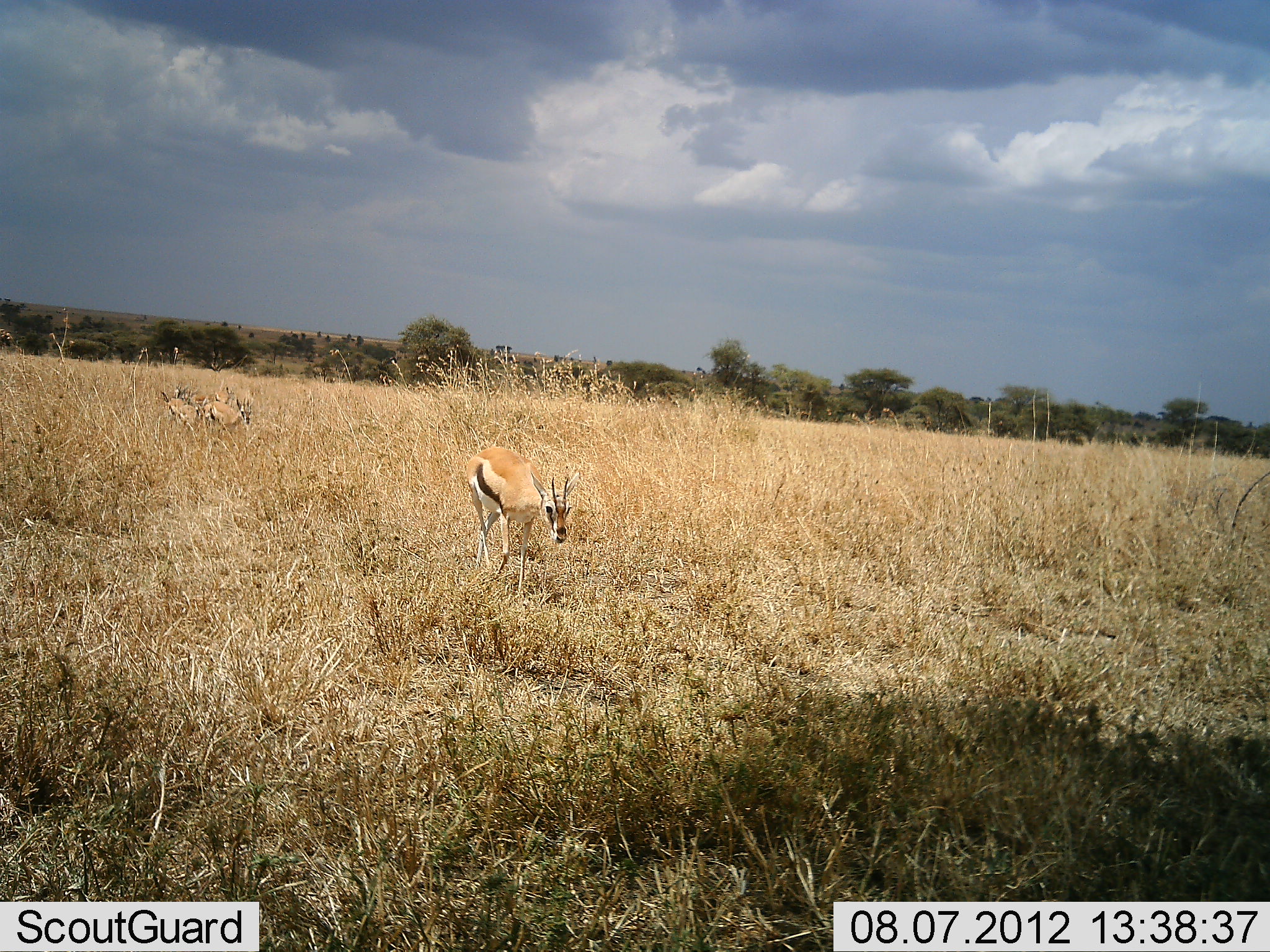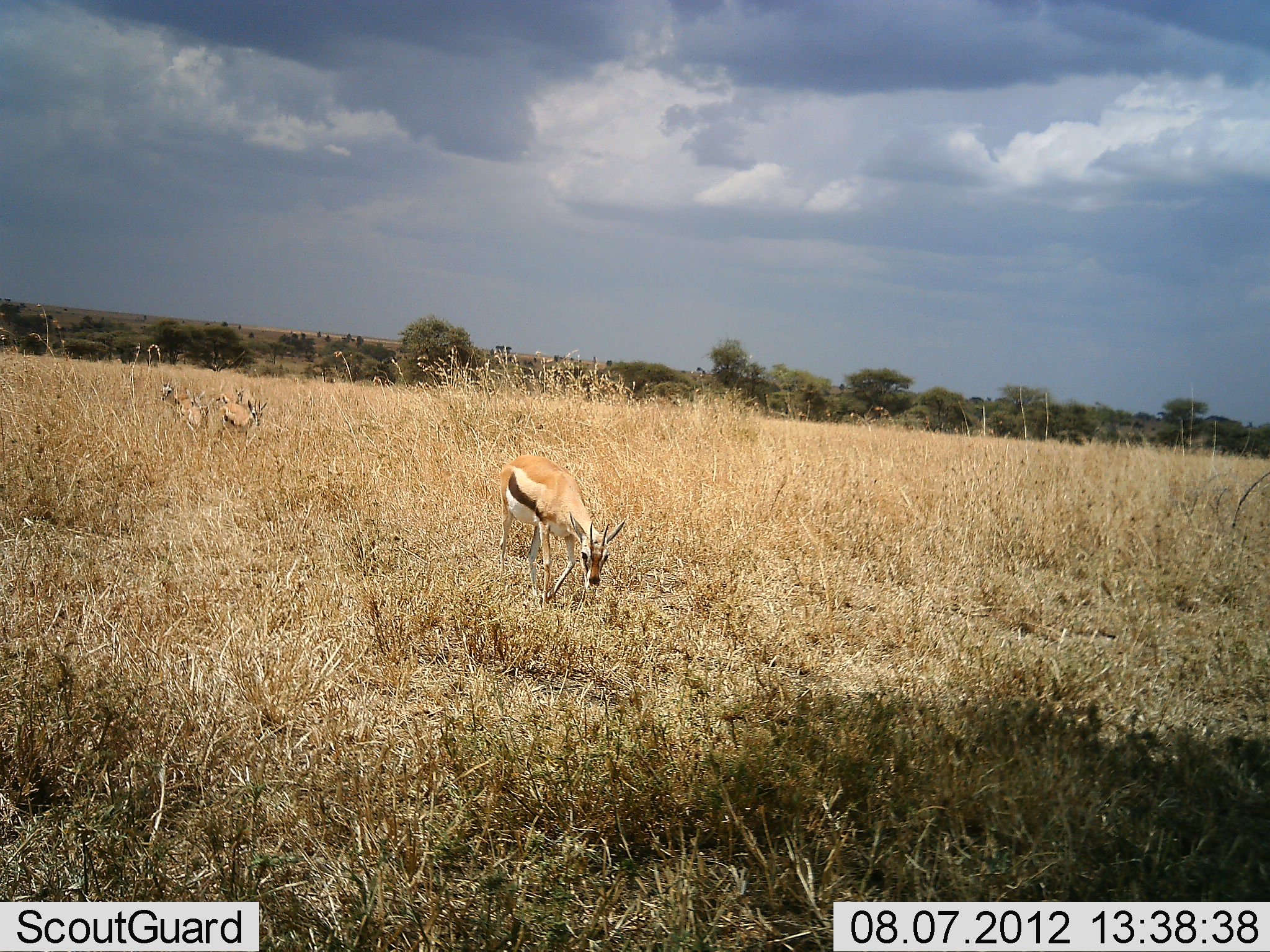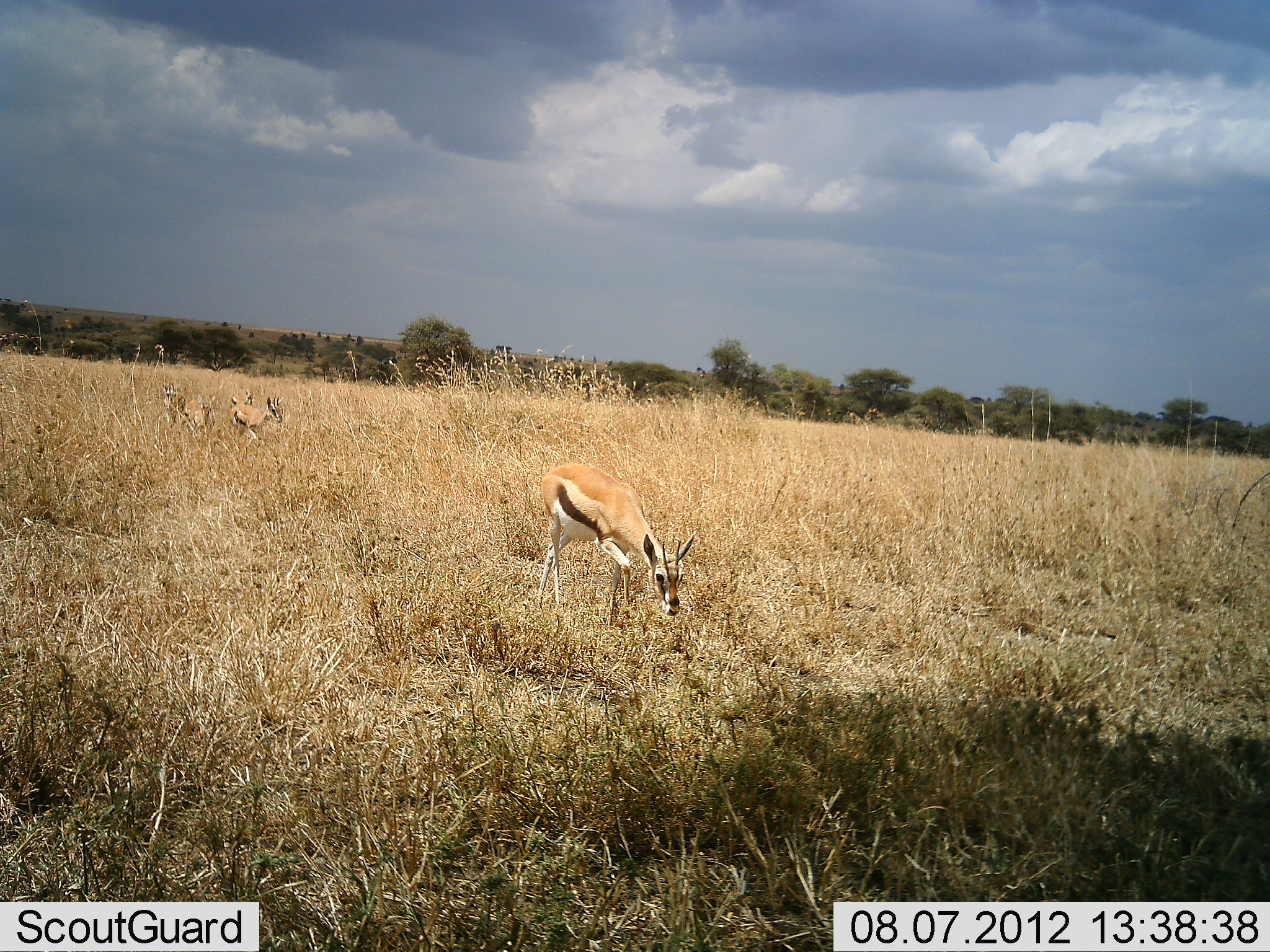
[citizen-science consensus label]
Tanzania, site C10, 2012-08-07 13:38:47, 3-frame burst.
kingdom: Animalia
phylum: Chordata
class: Mammalia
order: Artiodactyla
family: Bovidae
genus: Eudorcas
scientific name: Eudorcas thomsonii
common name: thomson's gazelle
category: gazellethomsons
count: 4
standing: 9%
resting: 0%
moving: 82%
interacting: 0%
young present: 9%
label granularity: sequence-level